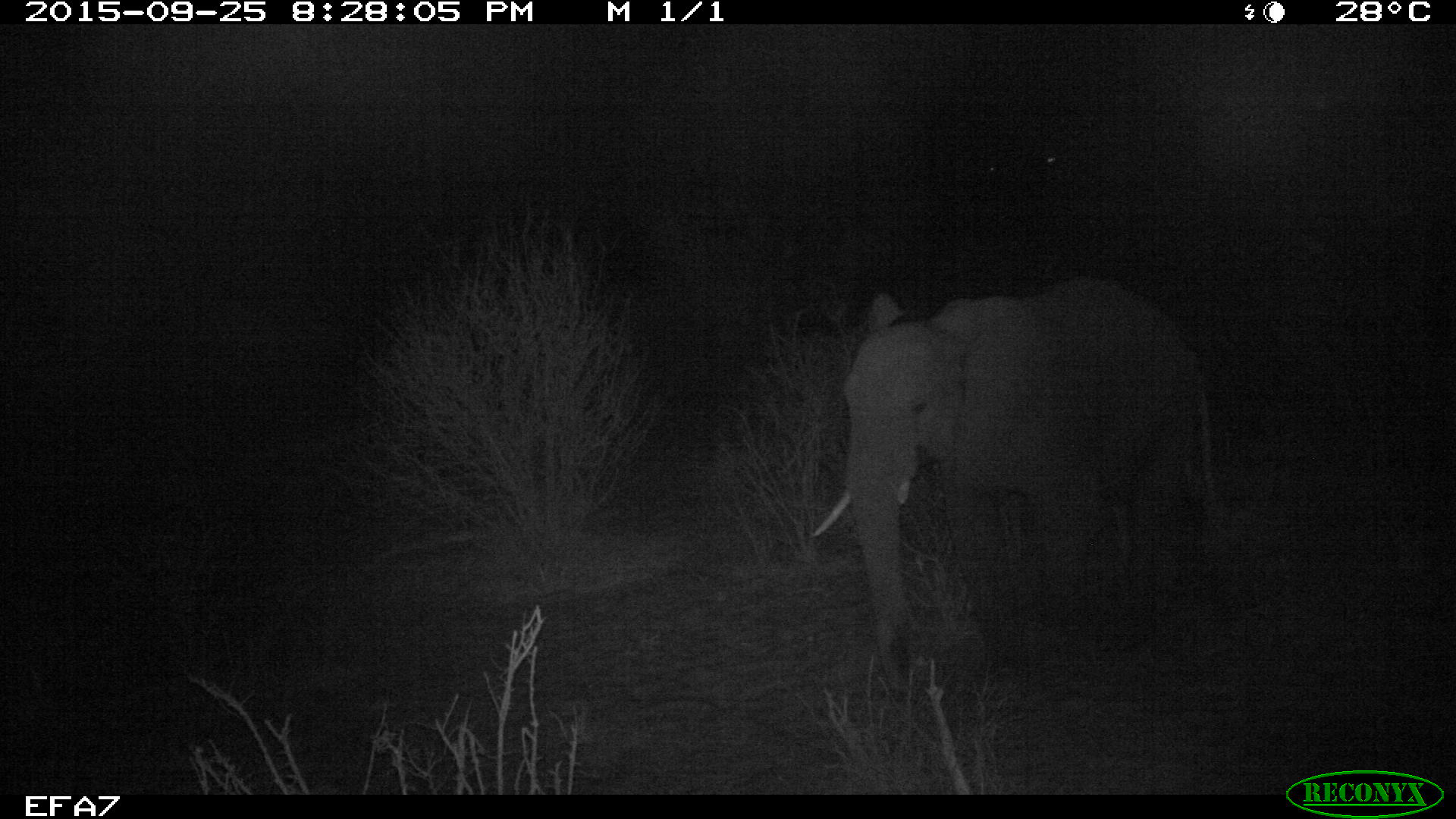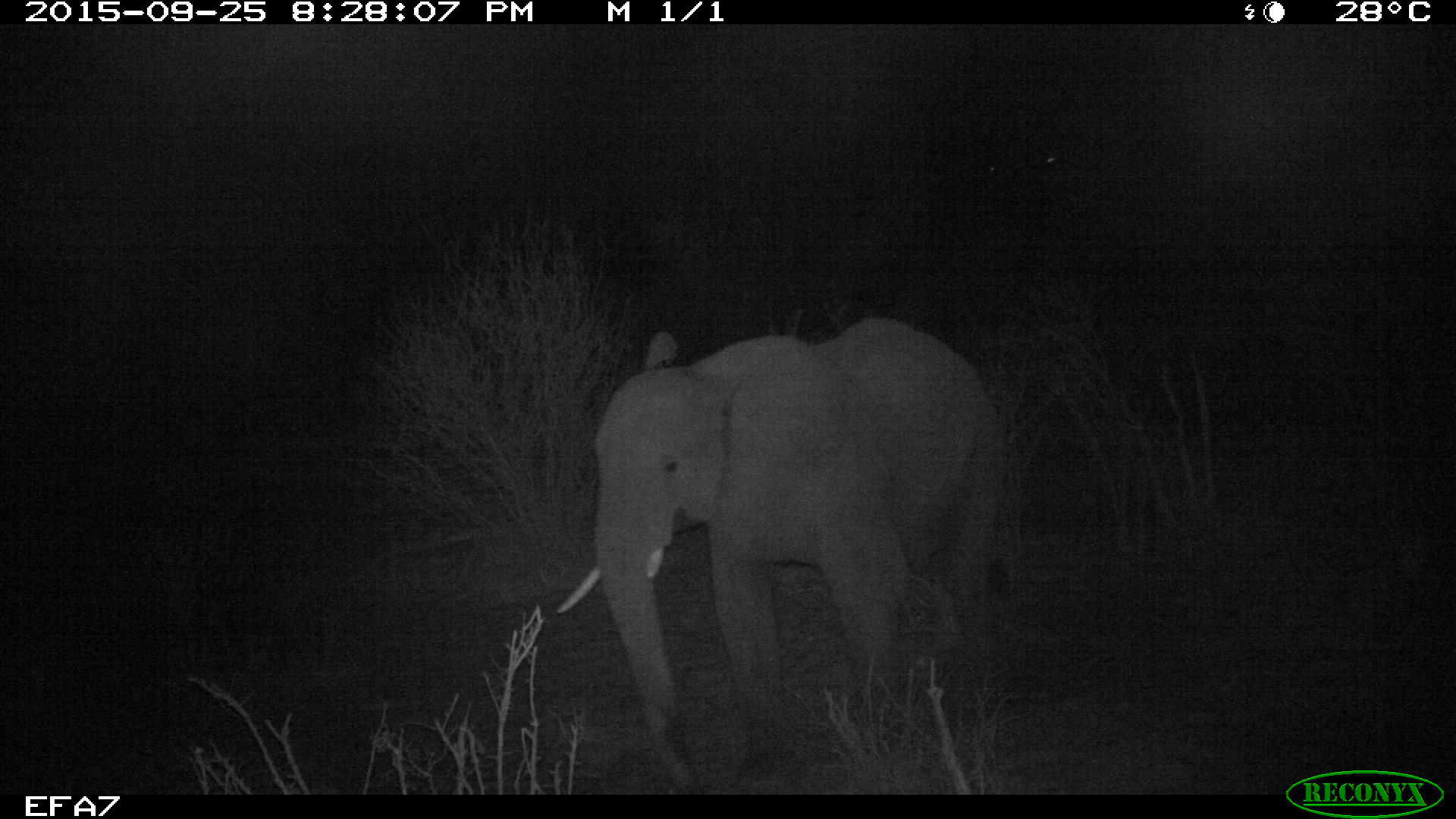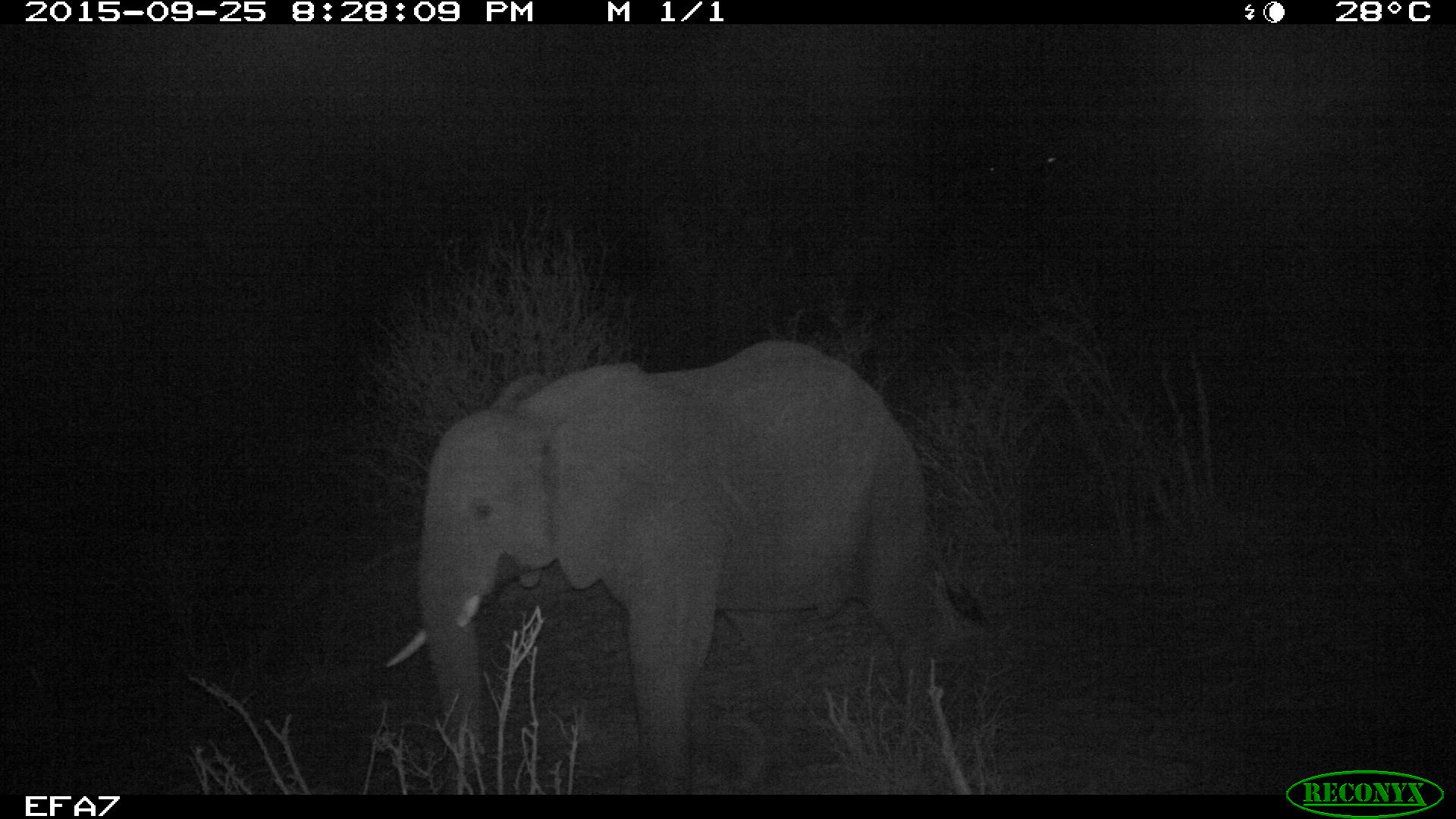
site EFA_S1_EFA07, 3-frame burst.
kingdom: Animalia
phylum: Chordata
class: Mammalia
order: Proboscidea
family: Elephantidae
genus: Loxodonta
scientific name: Loxodonta africana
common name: african bush elephant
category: elephant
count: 1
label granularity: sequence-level